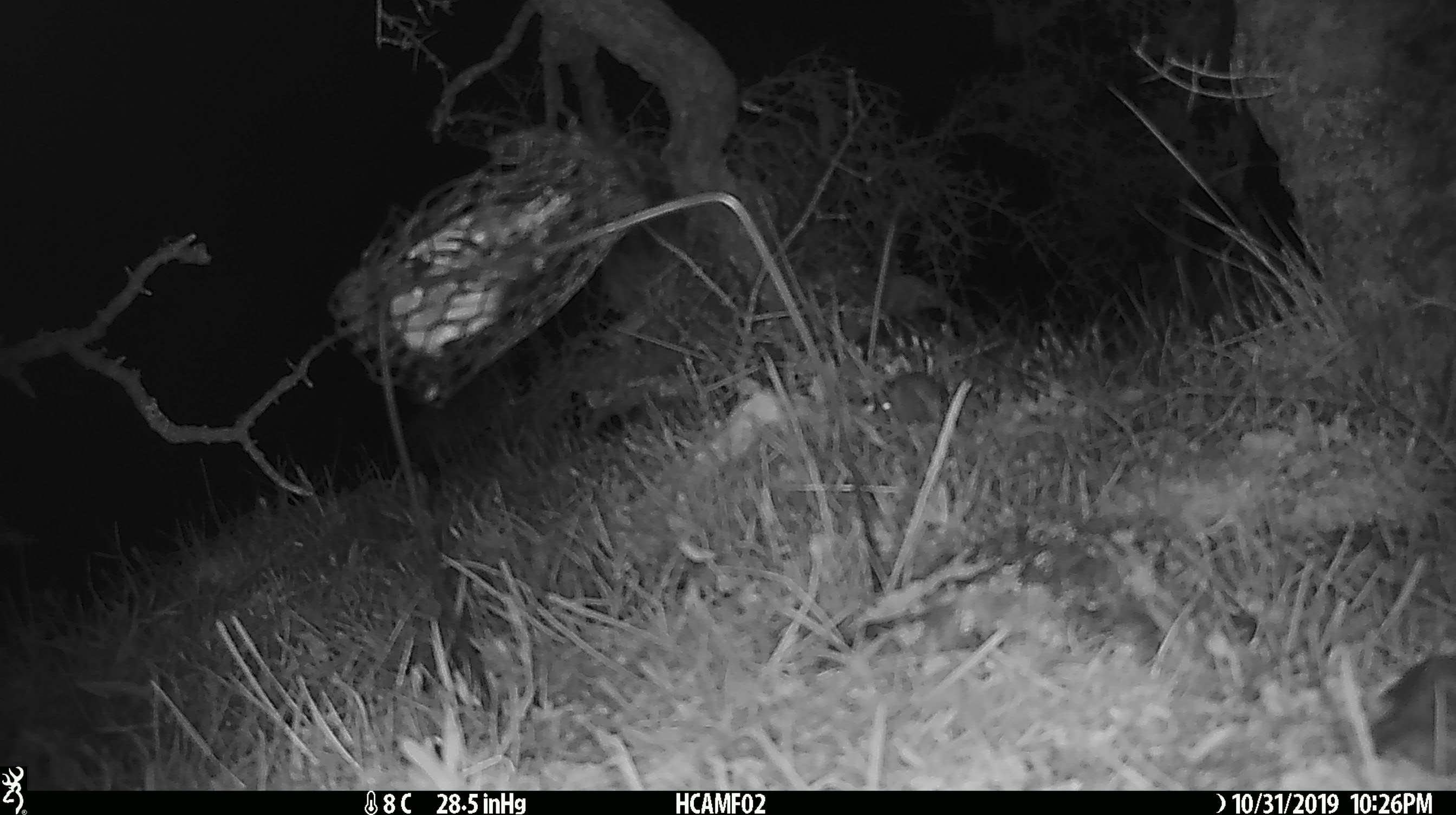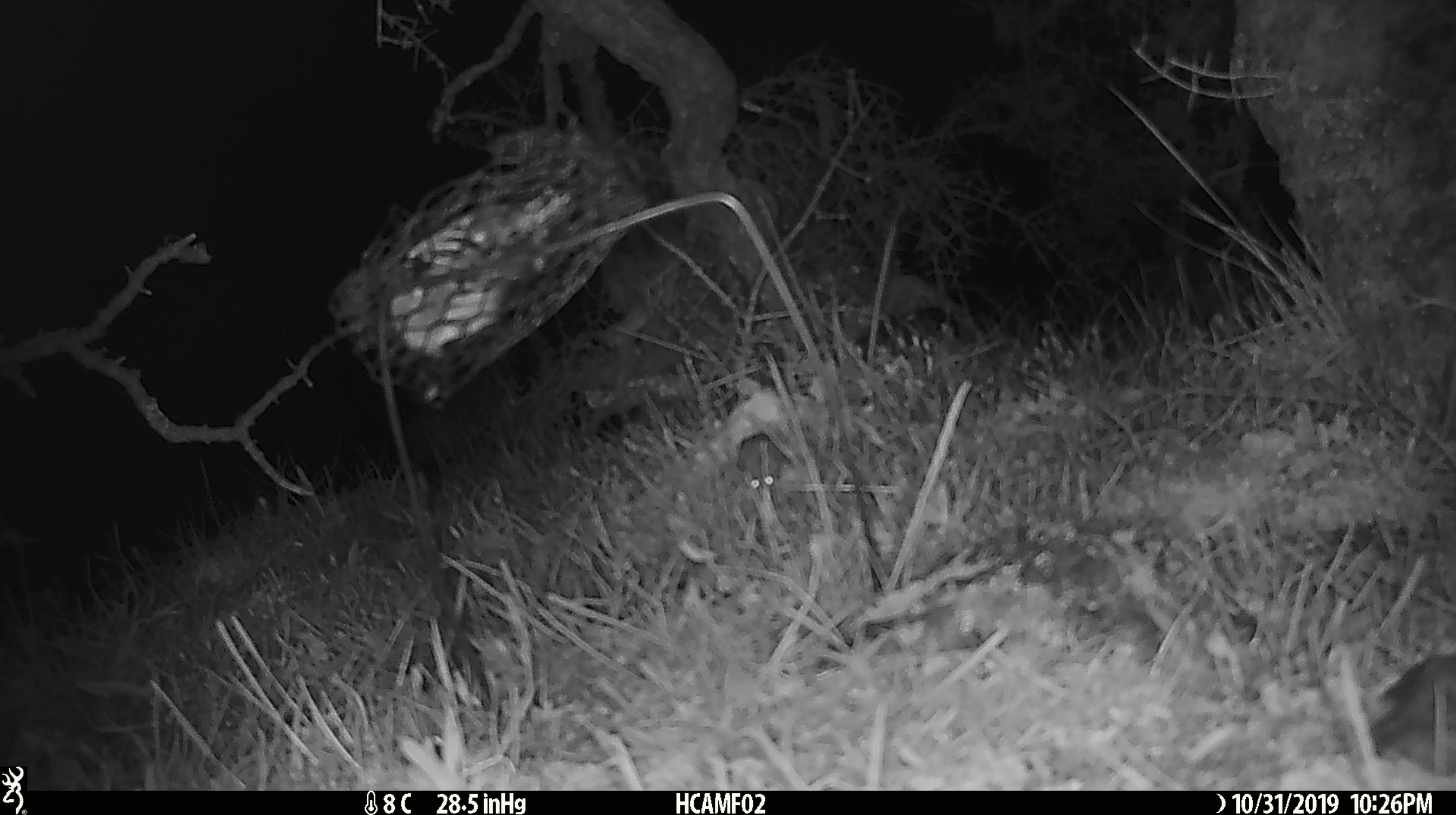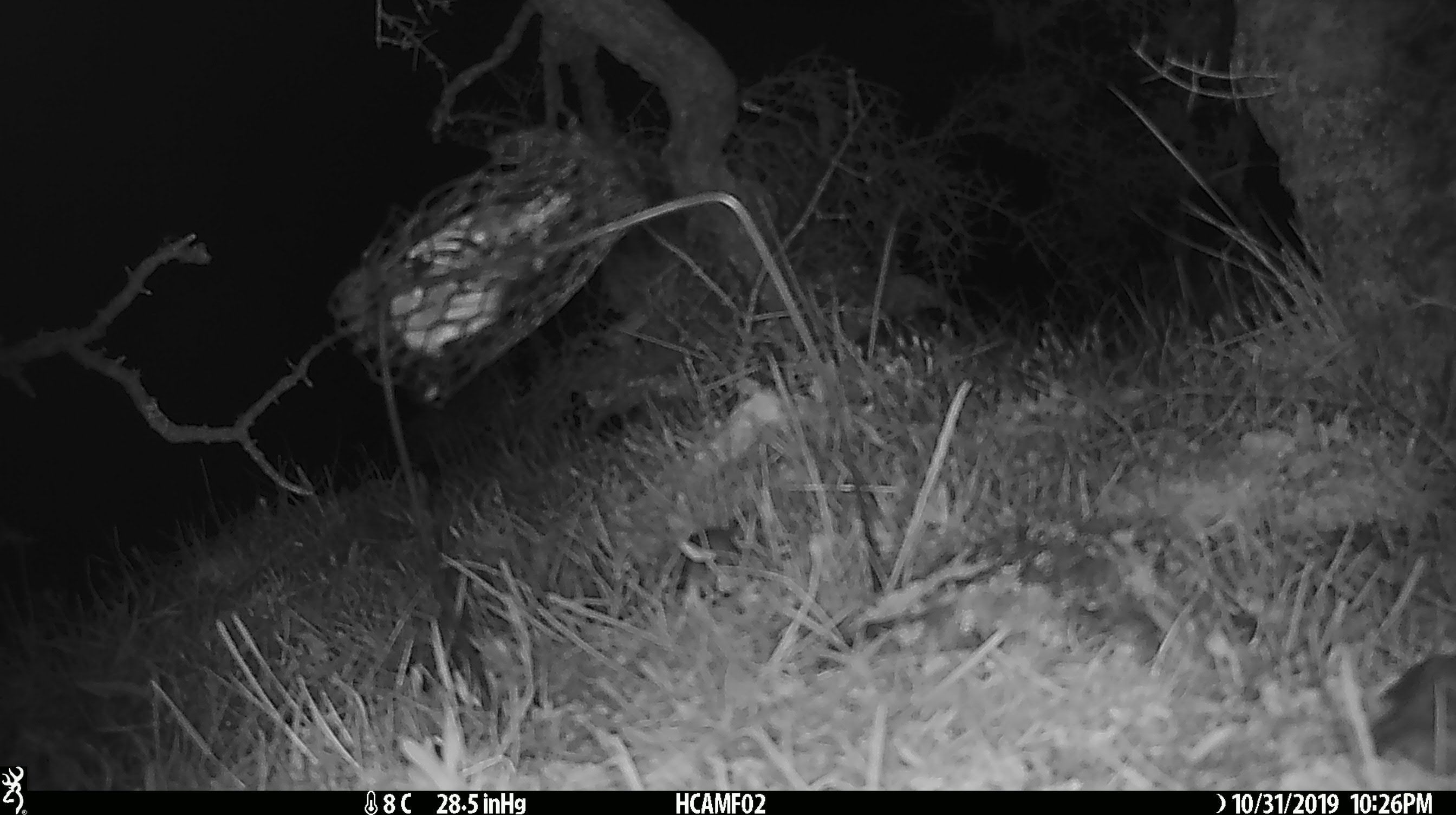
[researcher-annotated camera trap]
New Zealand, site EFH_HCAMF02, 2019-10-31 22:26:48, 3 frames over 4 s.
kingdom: Animalia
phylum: Chordata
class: Mammalia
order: Rodentia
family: Muridae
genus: Mus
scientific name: Mus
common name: mouse